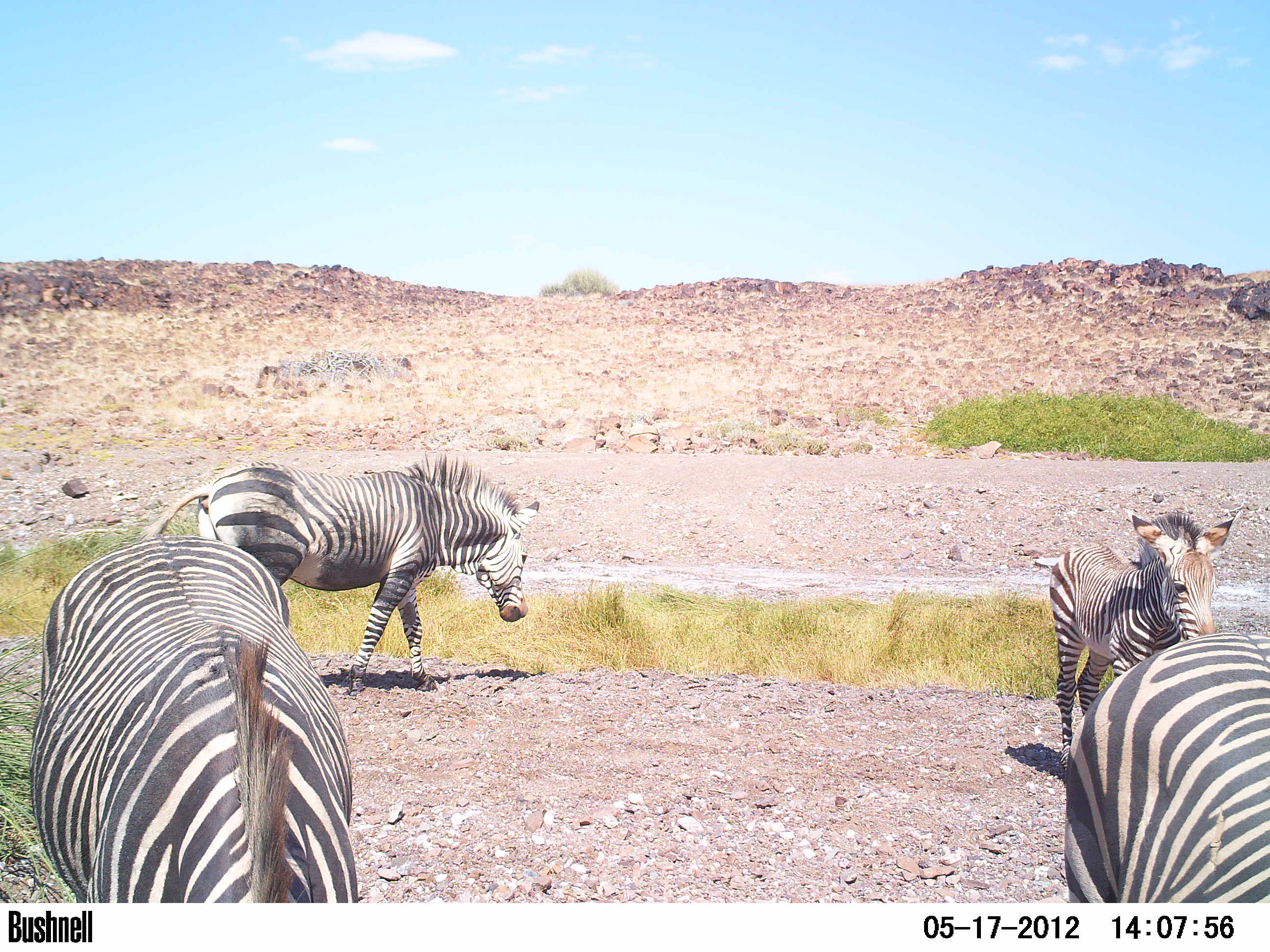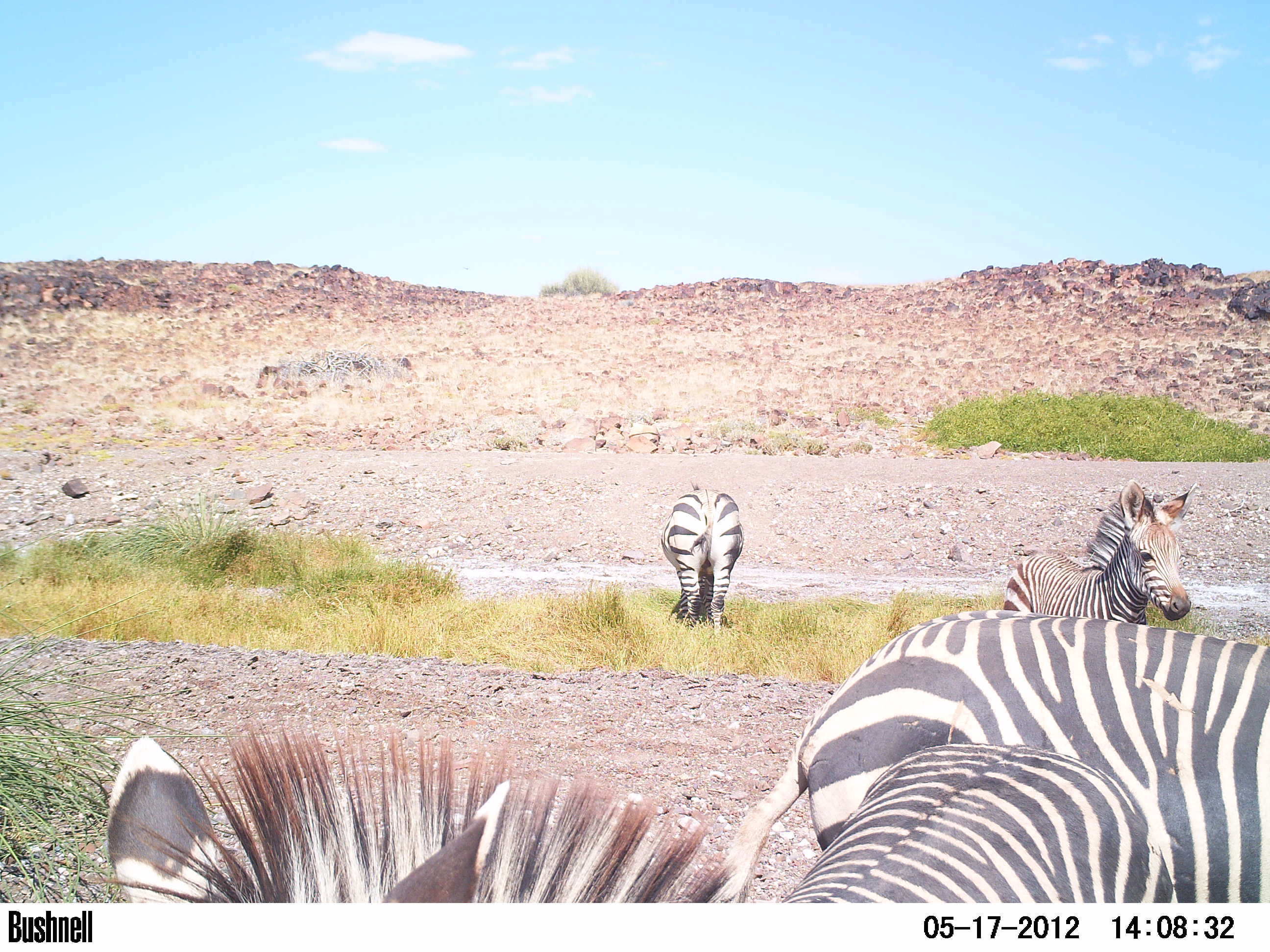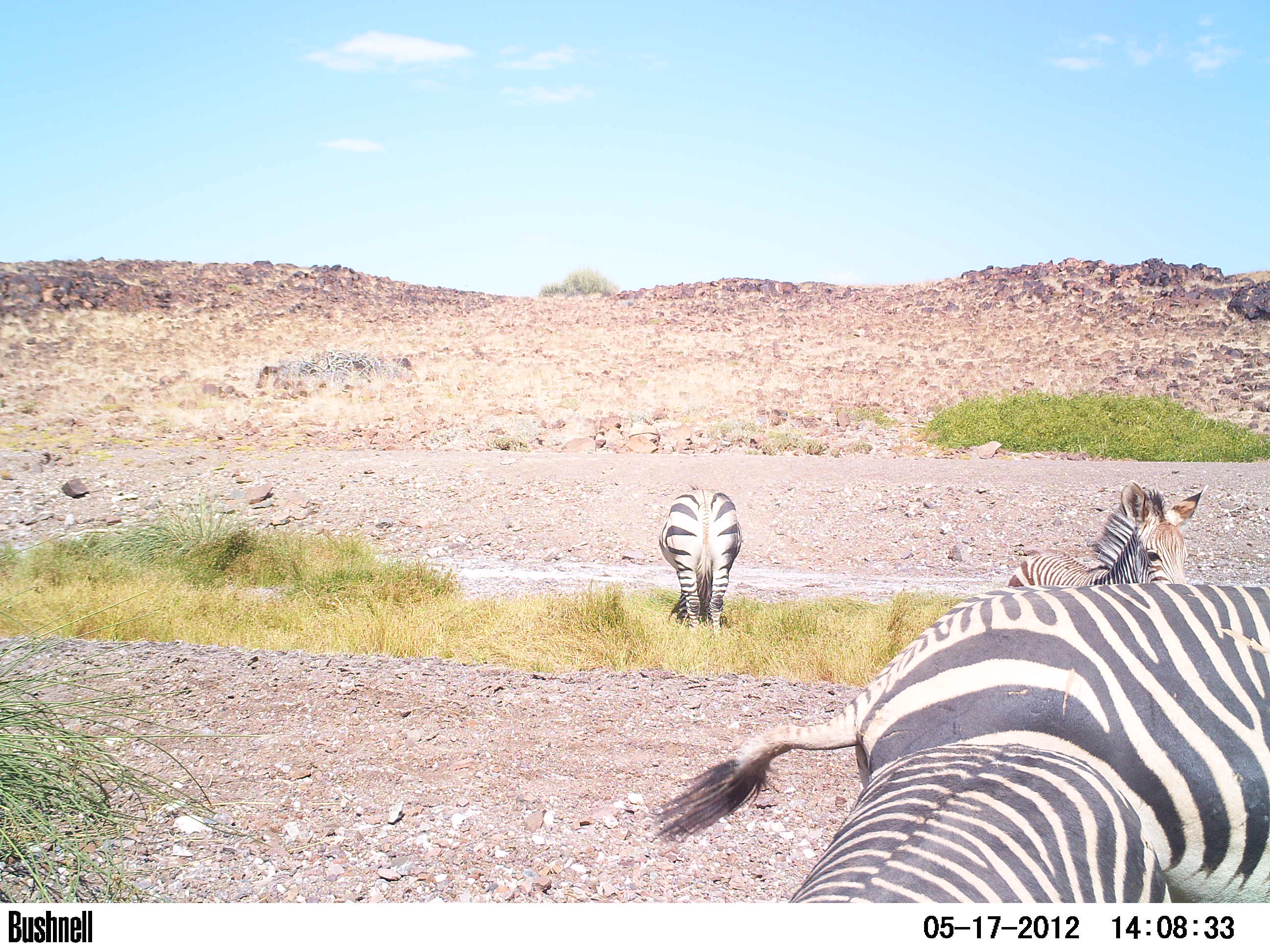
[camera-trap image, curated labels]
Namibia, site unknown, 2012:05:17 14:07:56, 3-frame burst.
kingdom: Animalia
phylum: Chordata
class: Mammalia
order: Perissodactyla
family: Equidae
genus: Equus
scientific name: Equus zebra hartmannae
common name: hartmann's mountain zebra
Equus zebra hartmannae (hartmann's mountain zebra).